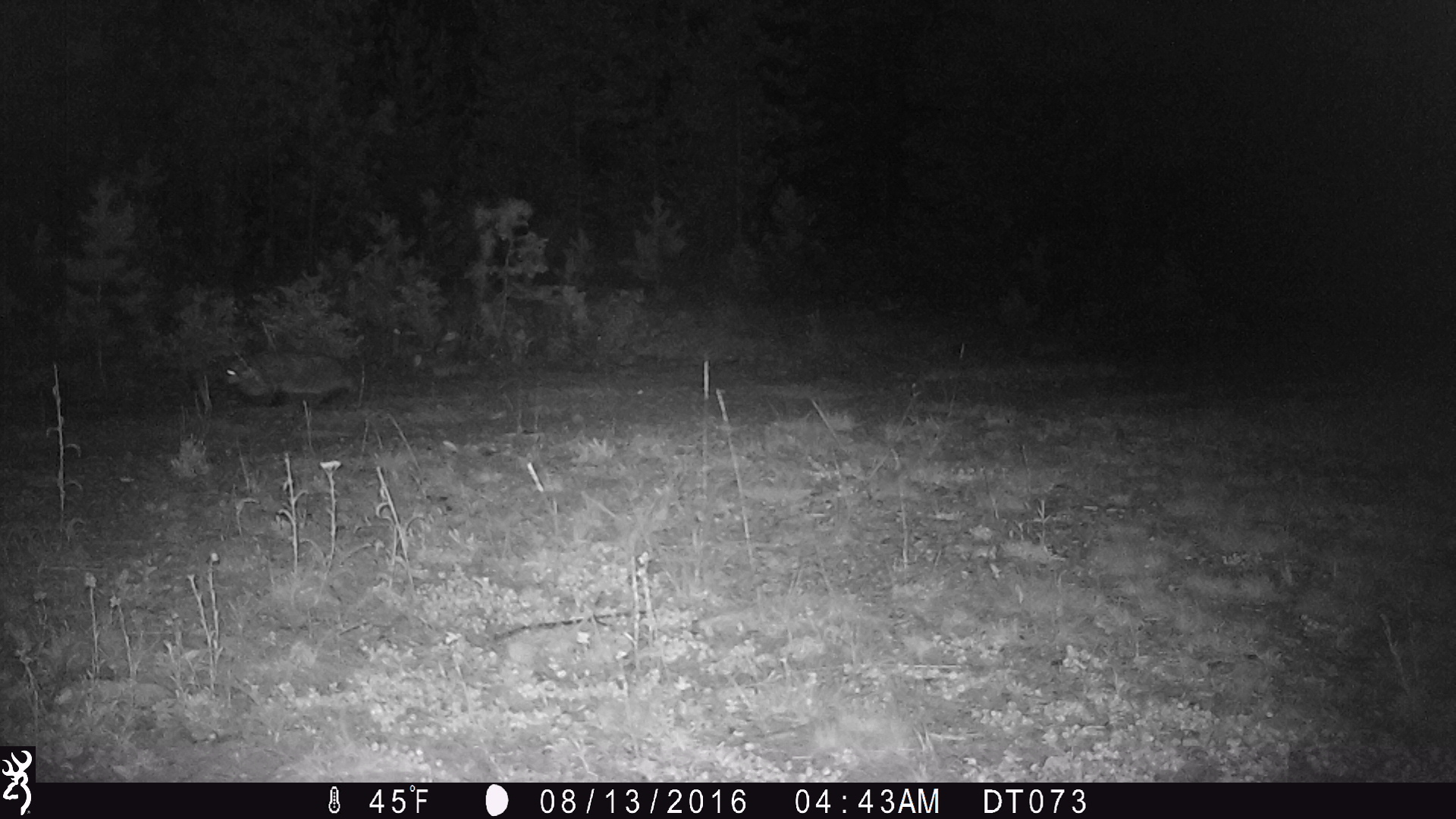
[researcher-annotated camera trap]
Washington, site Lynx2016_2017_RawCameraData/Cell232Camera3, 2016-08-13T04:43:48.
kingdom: Animalia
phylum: Chordata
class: Mammalia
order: Carnivora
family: Mustelidae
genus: Taxidea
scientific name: Taxidea taxus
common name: american badger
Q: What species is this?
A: Taxidea taxus (american badger).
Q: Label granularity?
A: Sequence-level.